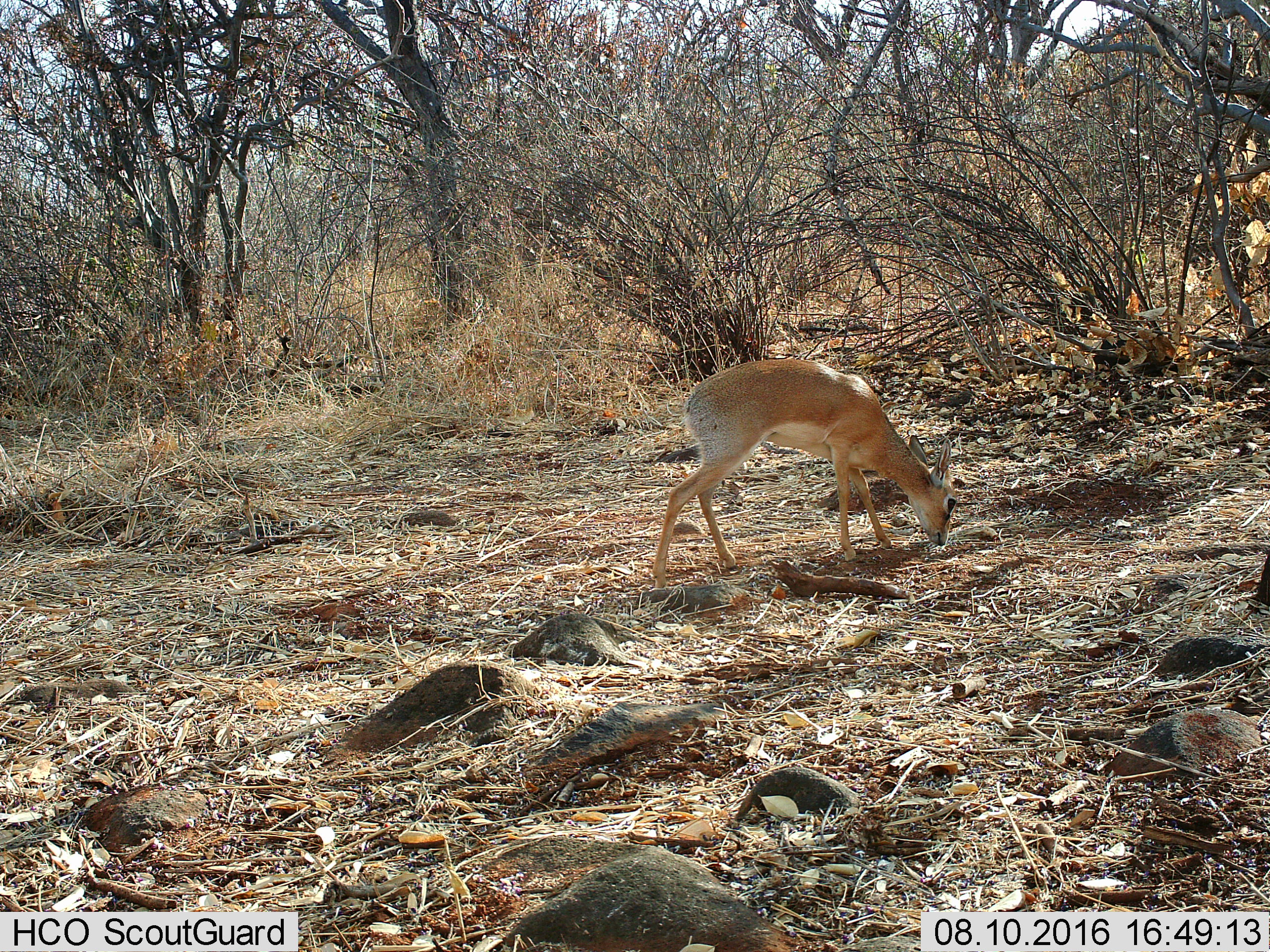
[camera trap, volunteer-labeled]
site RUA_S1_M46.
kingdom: Animalia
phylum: Chordata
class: Mammalia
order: Artiodactyla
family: Bovidae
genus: Madoqua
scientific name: Madoqua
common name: dik-dik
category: dikdik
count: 1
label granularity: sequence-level